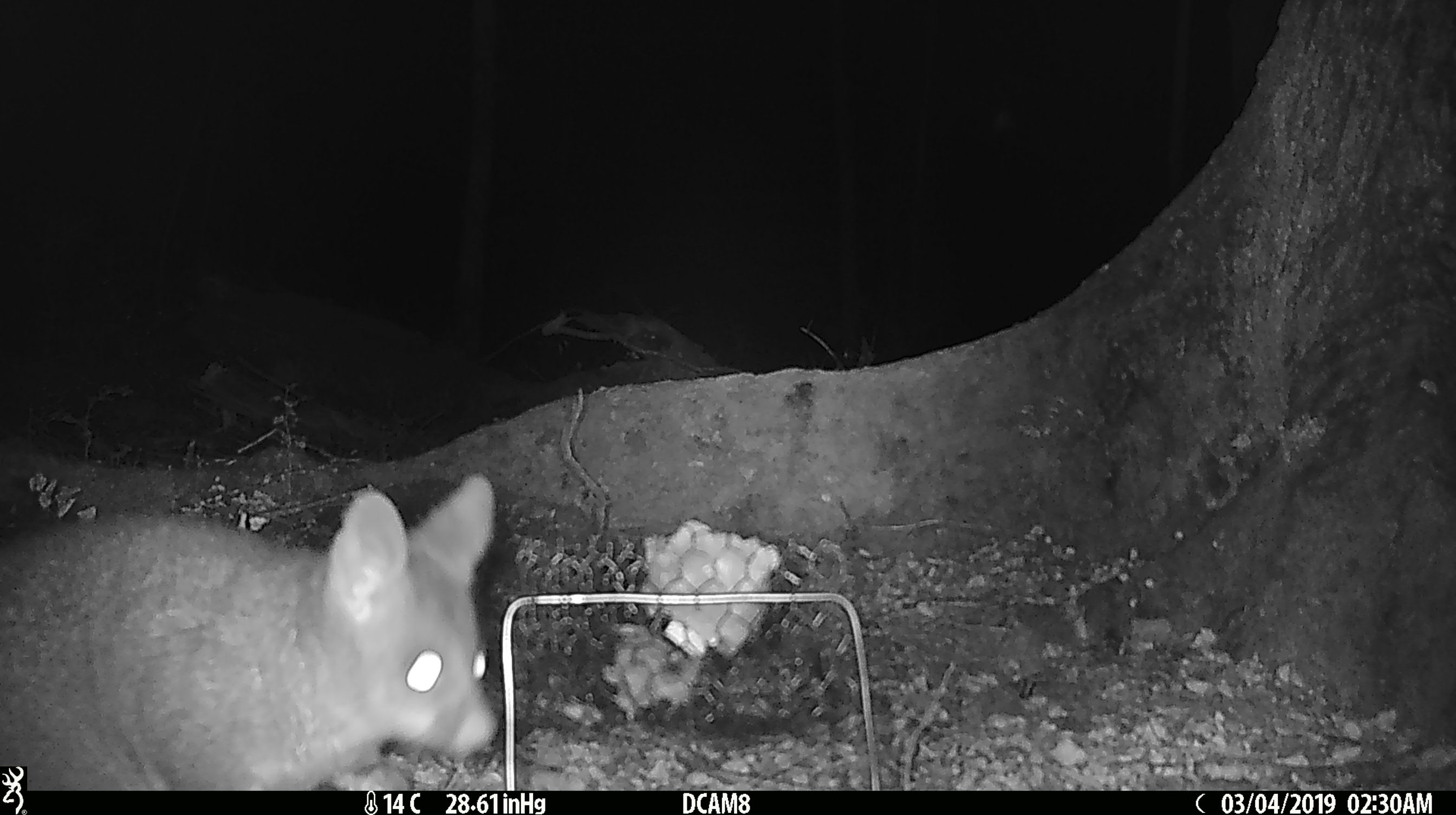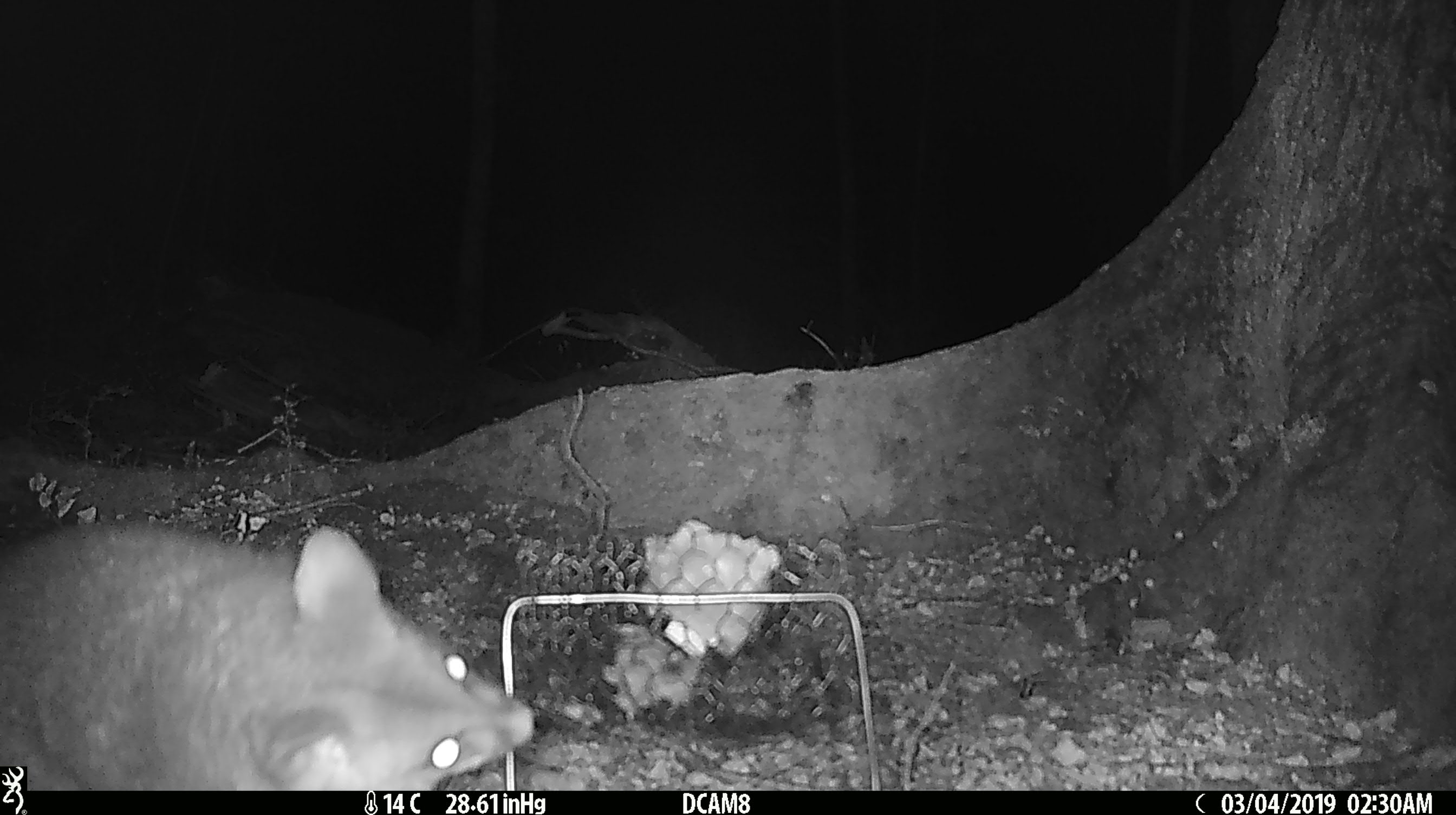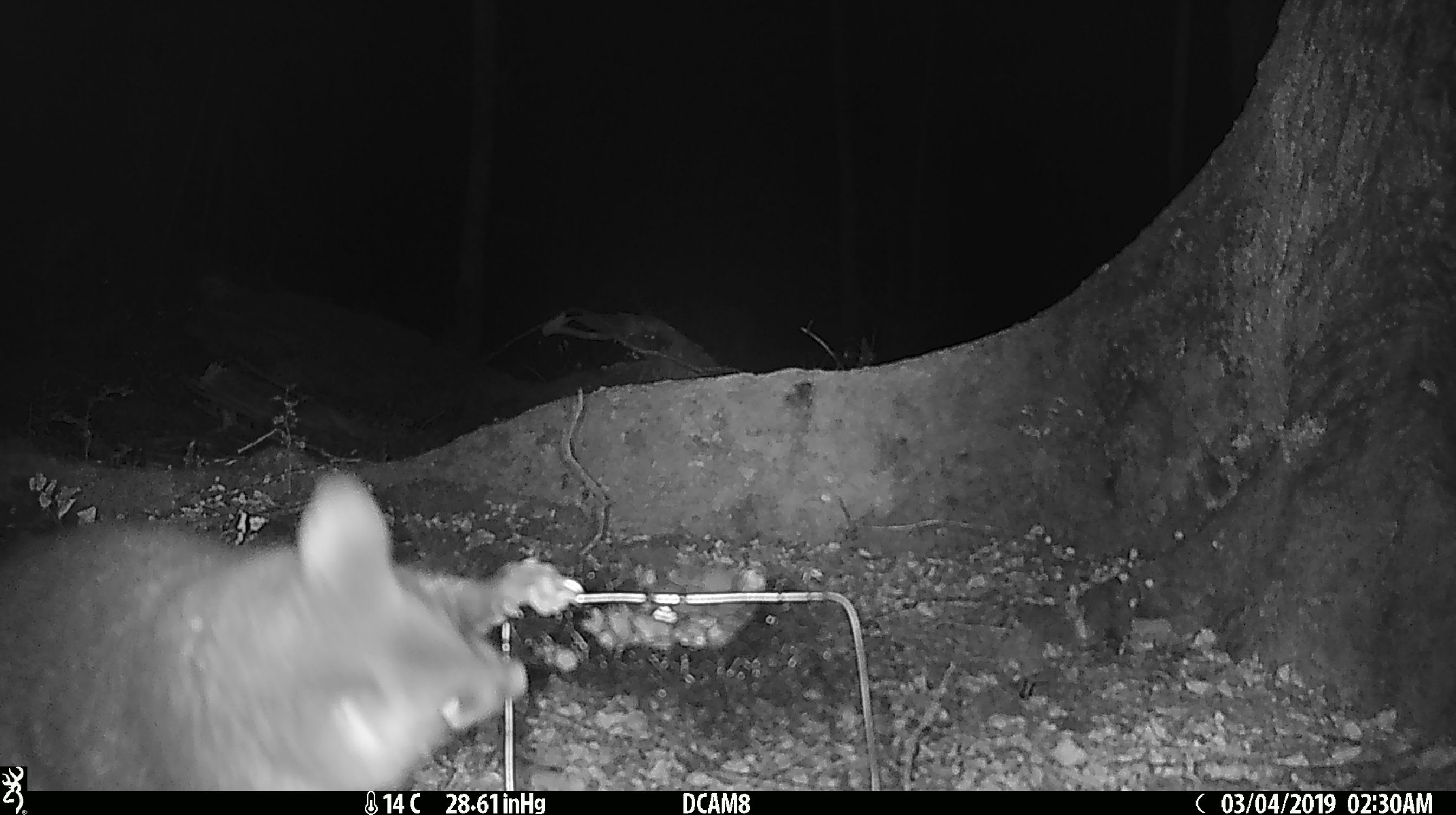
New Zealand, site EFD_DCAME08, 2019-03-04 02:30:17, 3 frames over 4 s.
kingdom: Animalia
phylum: Chordata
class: Mammalia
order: Diprotodontia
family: Phalangeridae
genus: Trichosurus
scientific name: Trichosurus vulpecula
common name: common brushtail possum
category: possum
Possum (common brushtail possum) (Trichosurus vulpecula).